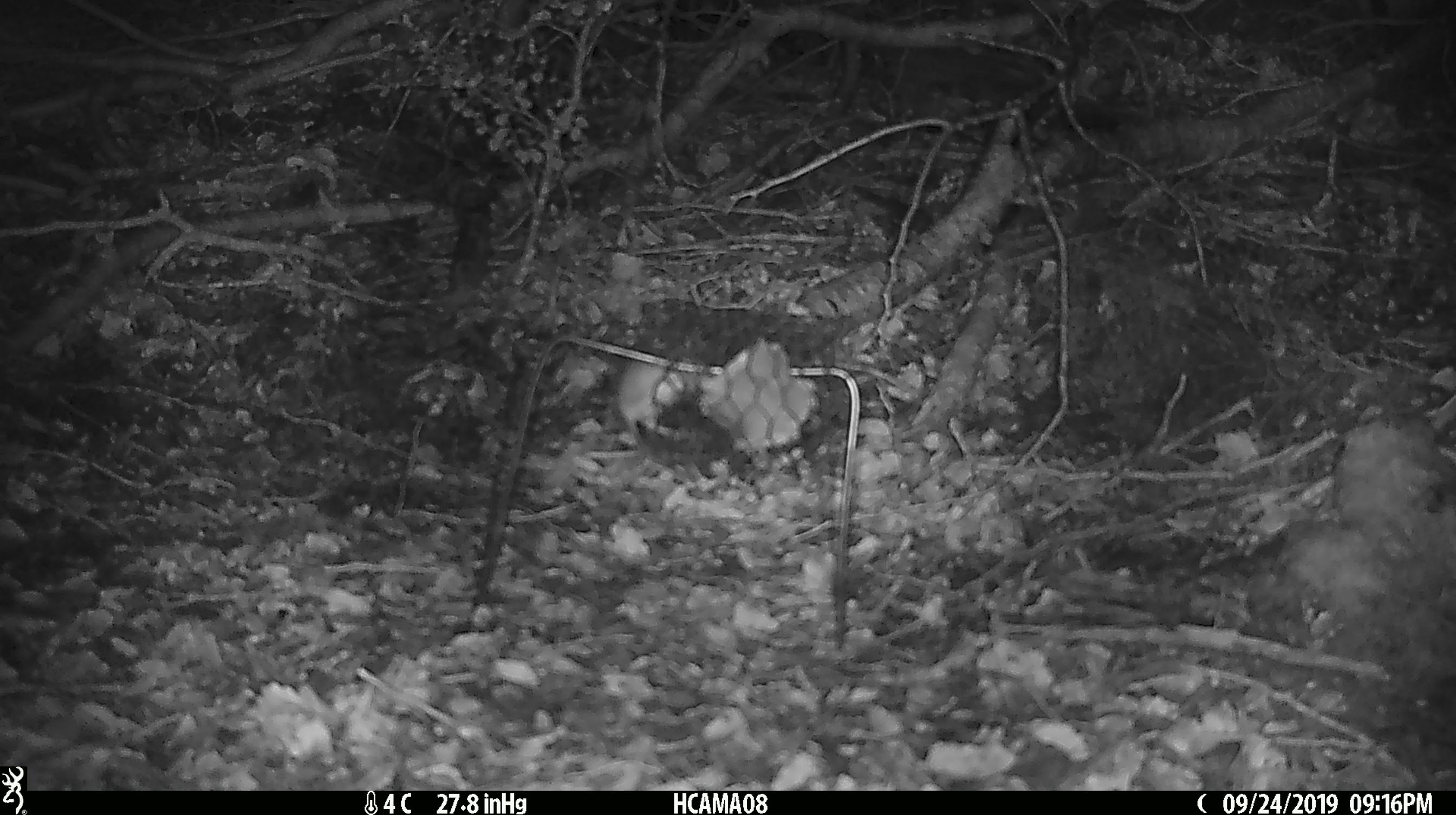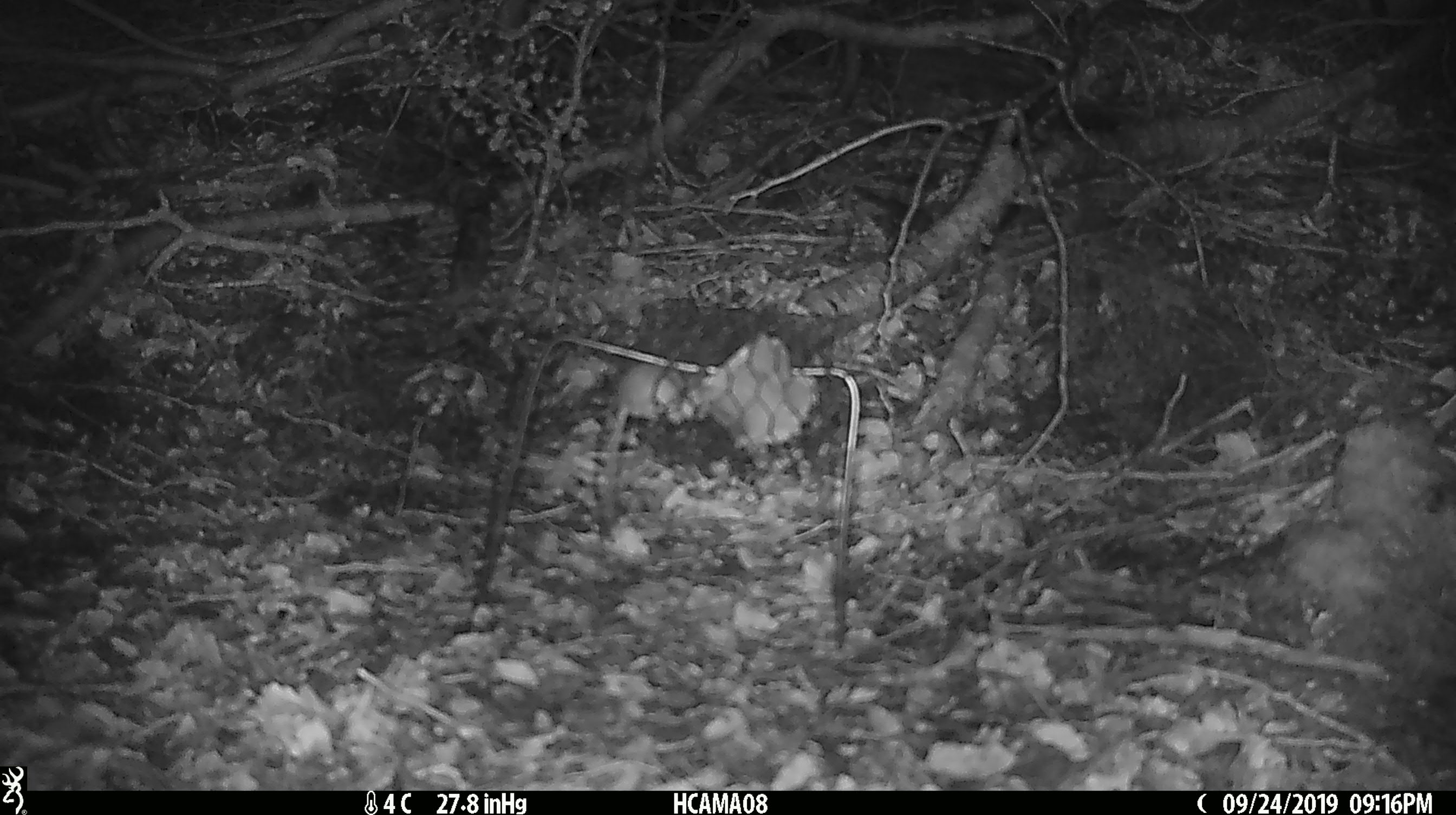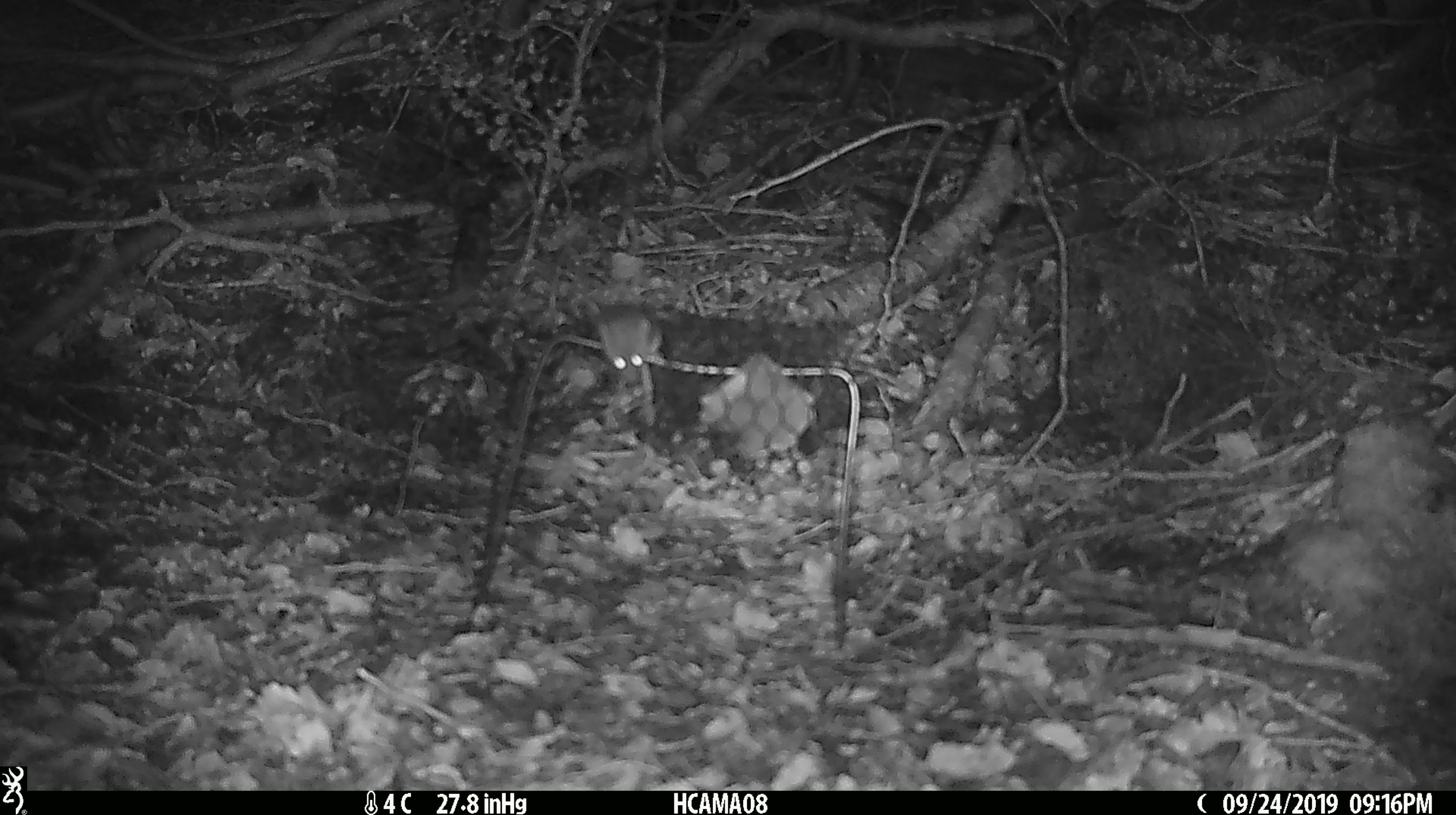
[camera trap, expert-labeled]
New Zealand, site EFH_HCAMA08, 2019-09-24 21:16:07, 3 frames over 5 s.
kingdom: Animalia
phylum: Chordata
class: Mammalia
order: Rodentia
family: Muridae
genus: Mus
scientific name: Mus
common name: mouse